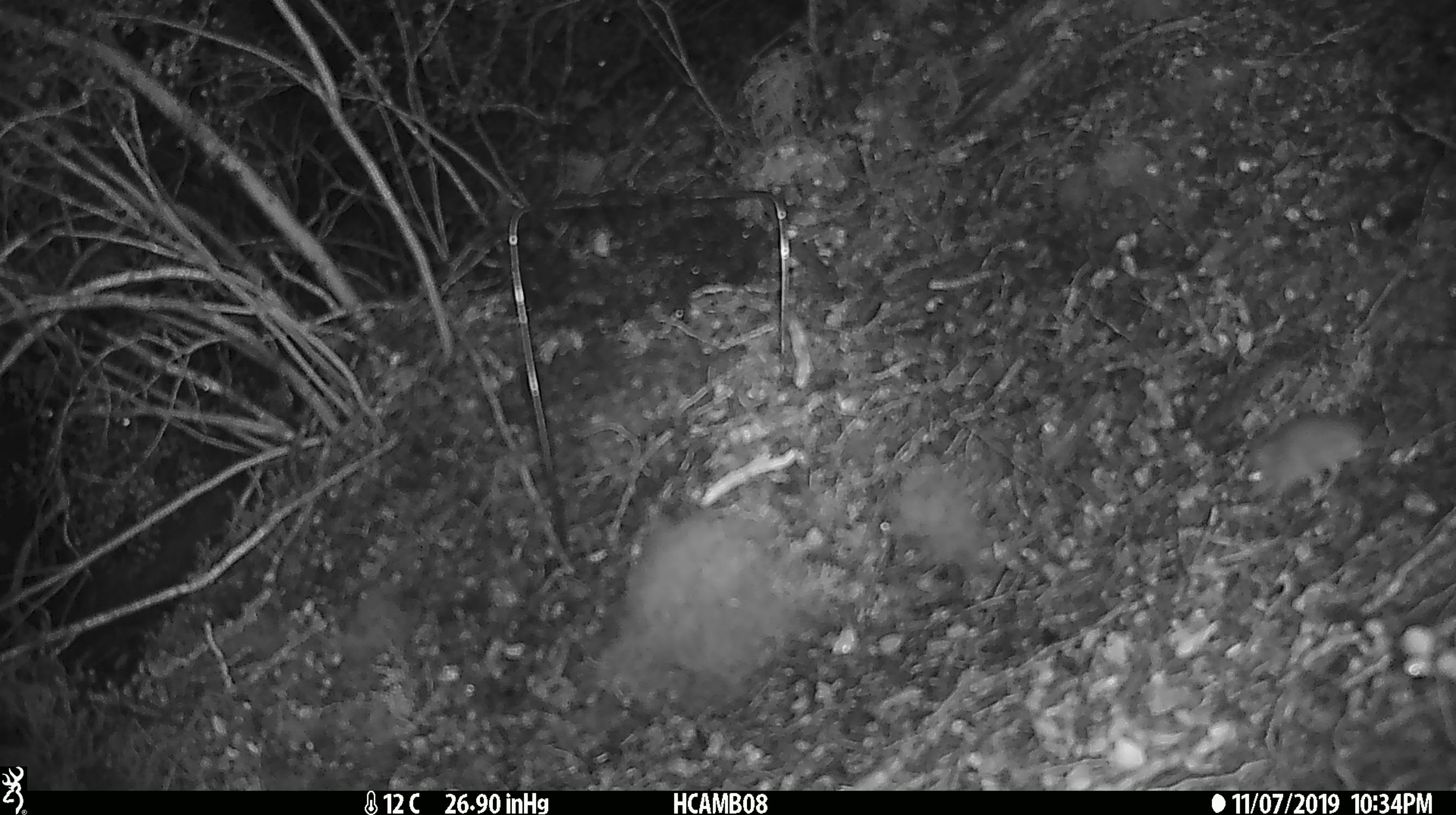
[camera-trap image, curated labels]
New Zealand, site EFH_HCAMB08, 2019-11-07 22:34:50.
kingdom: Animalia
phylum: Chordata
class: Mammalia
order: Rodentia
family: Muridae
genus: Mus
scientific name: Mus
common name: mouse